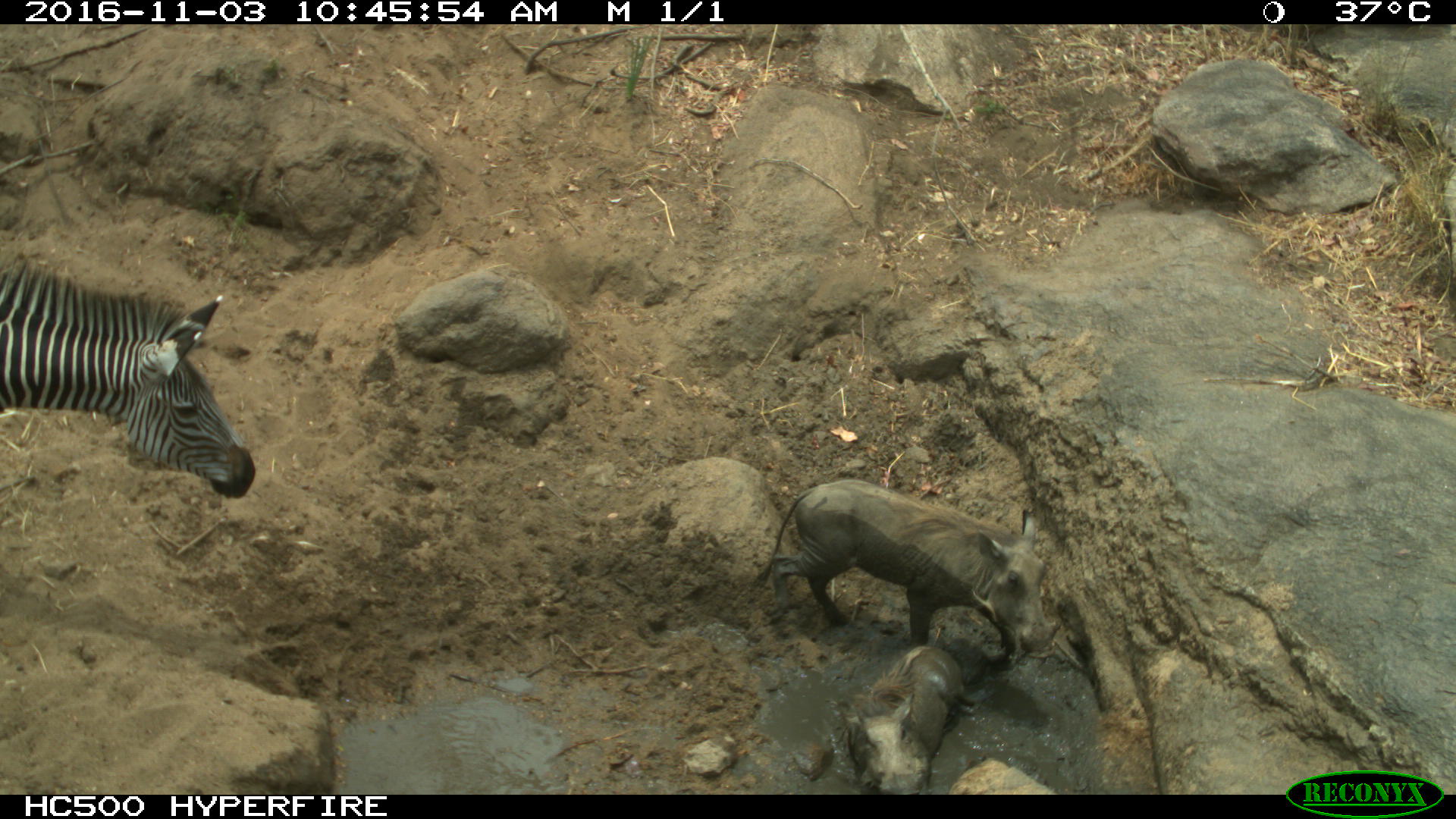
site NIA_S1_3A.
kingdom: Animalia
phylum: Chordata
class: Mammalia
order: Artiodactyla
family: Suidae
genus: Phacochoerus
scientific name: Phacochoerus africanus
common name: warthog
Warthog (Phacochoerus africanus), count 2. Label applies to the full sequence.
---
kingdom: Animalia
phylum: Chordata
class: Mammalia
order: Perissodactyla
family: Equidae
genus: Equus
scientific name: Equus quagga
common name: plains zebra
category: zebraplains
Zebraplains (plains zebra) (Equus quagga), count 1. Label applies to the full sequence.